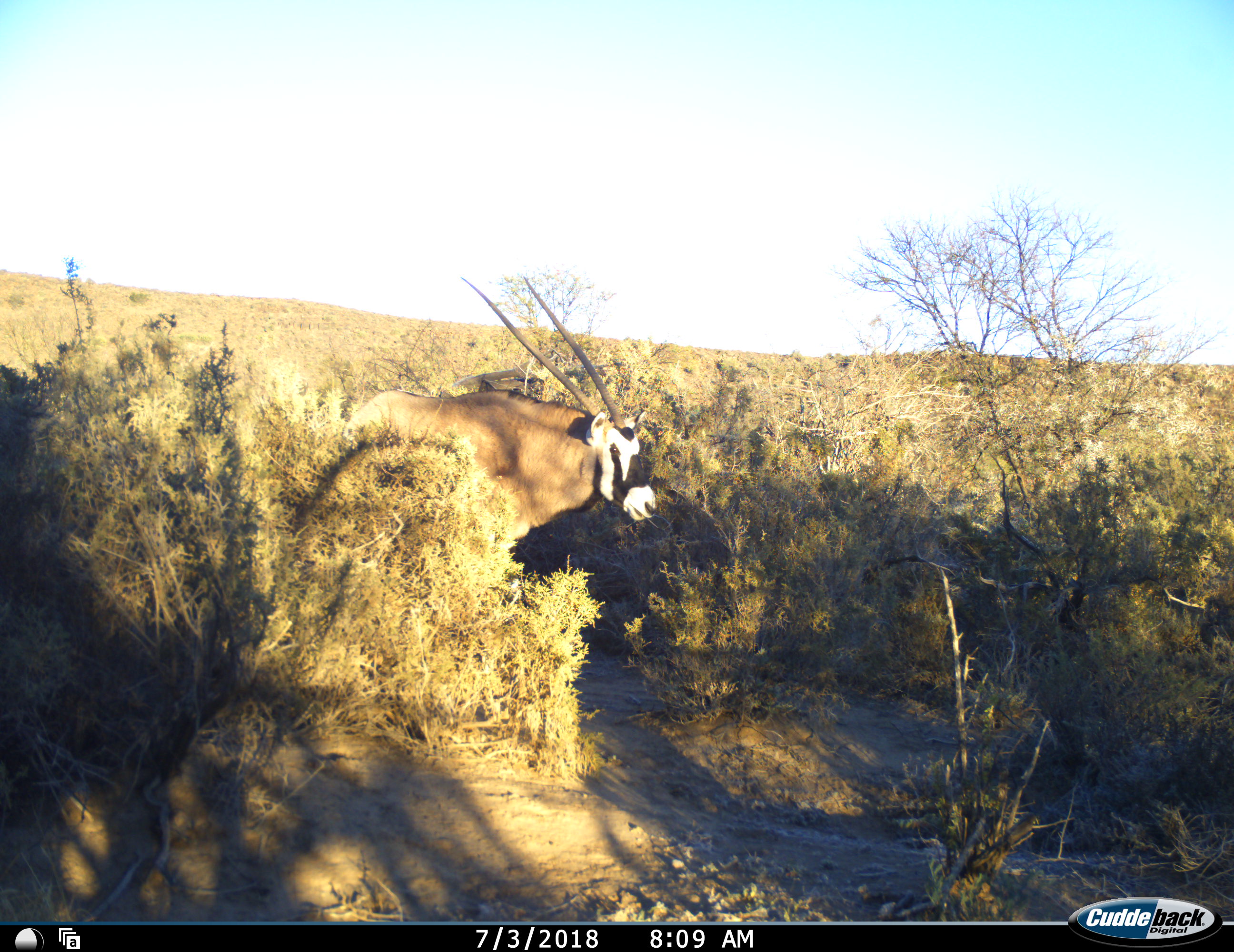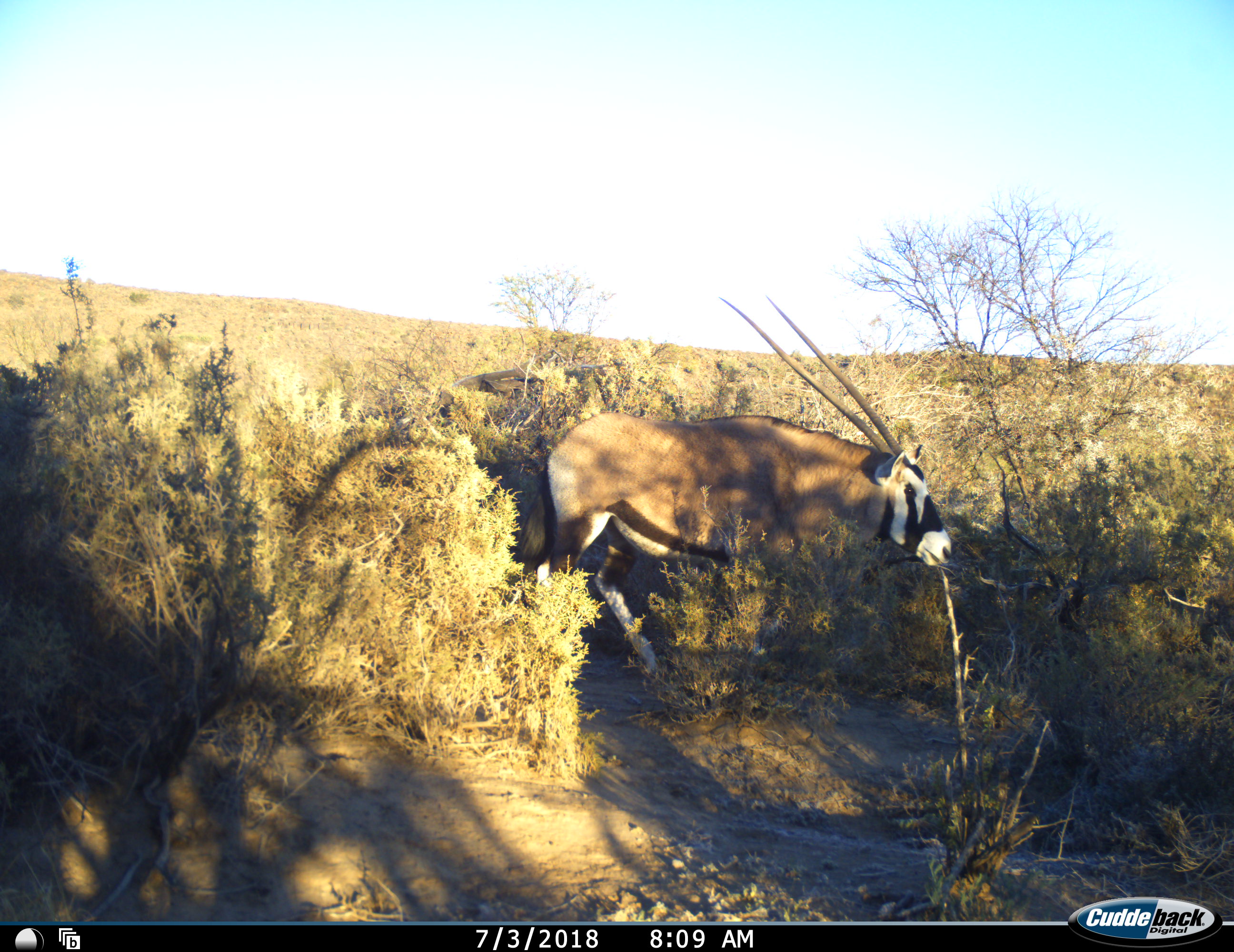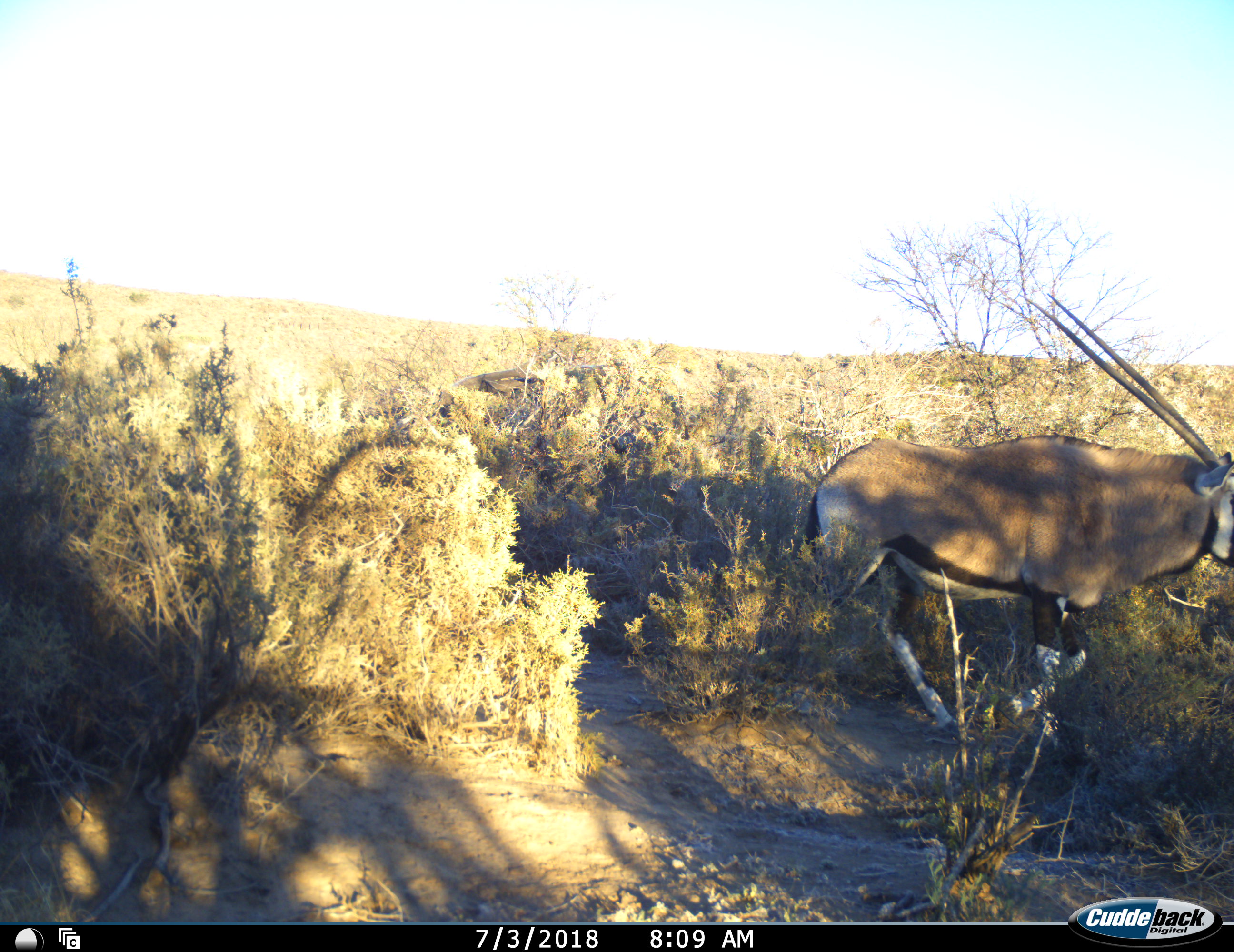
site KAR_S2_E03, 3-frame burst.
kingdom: Animalia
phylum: Chordata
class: Mammalia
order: Artiodactyla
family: Bovidae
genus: Oryx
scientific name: Oryx gazella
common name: gemsbok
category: oryx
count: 1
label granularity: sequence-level